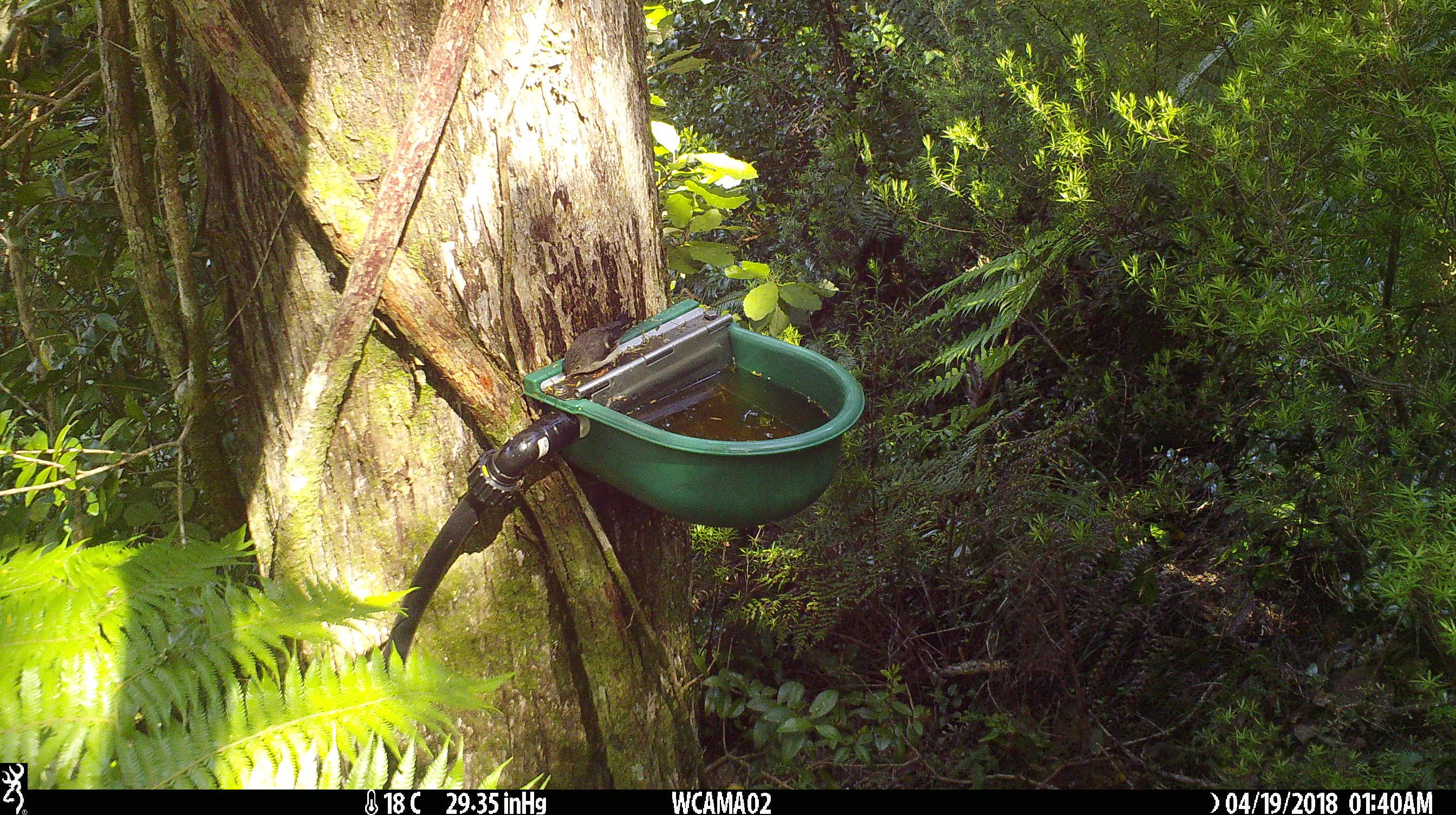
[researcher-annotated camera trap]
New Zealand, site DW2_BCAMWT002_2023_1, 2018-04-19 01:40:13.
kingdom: Animalia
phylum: Chordata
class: Aves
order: Passeriformes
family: Petroicidae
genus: Petroica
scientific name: Petroica macrocephala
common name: tomtit